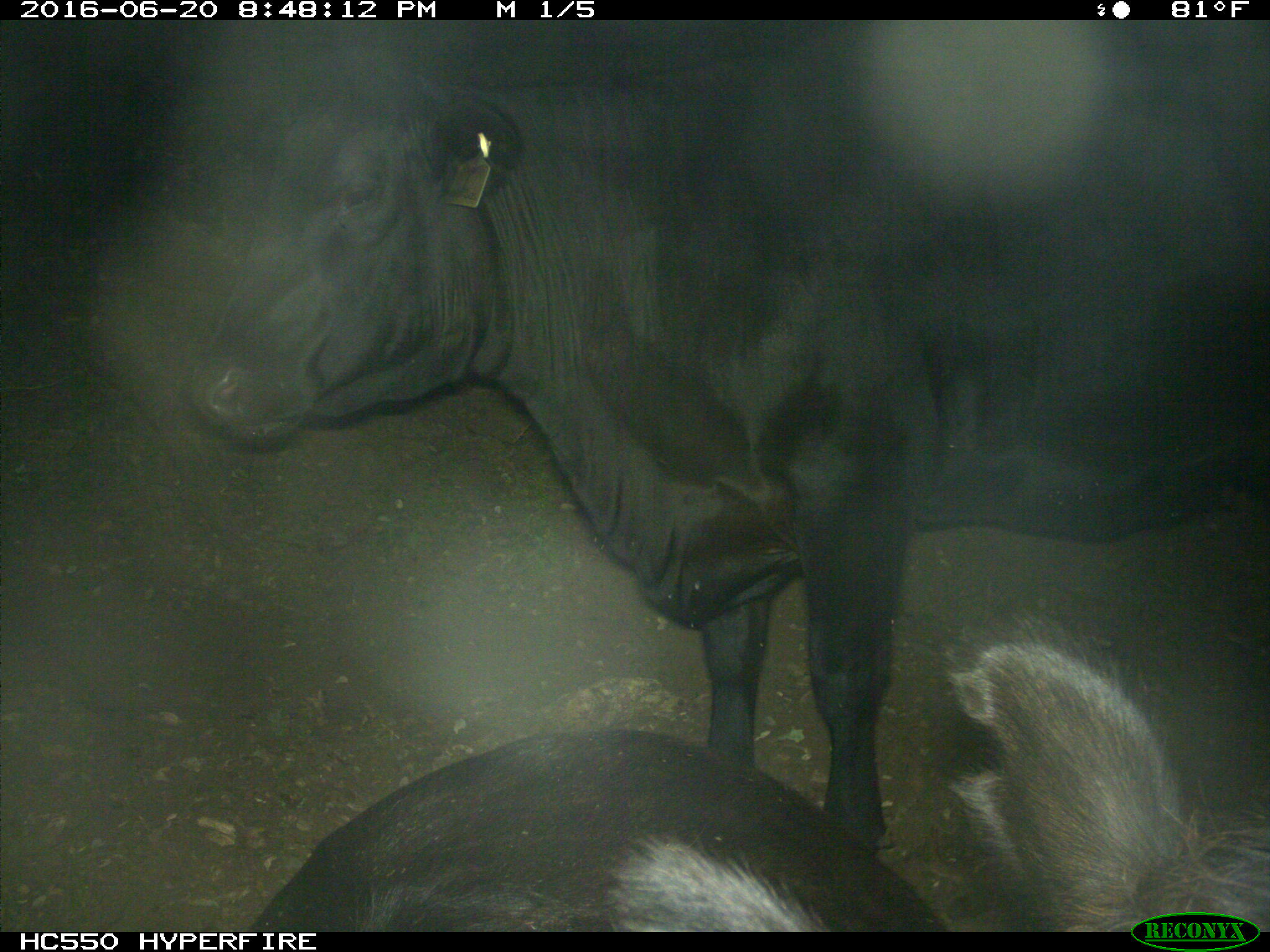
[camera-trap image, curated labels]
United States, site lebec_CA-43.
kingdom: Animalia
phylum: Chordata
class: Mammalia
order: Artiodactyla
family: Bovidae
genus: Bos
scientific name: Bos taurus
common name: domestic cow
Bos taurus (domestic cow).